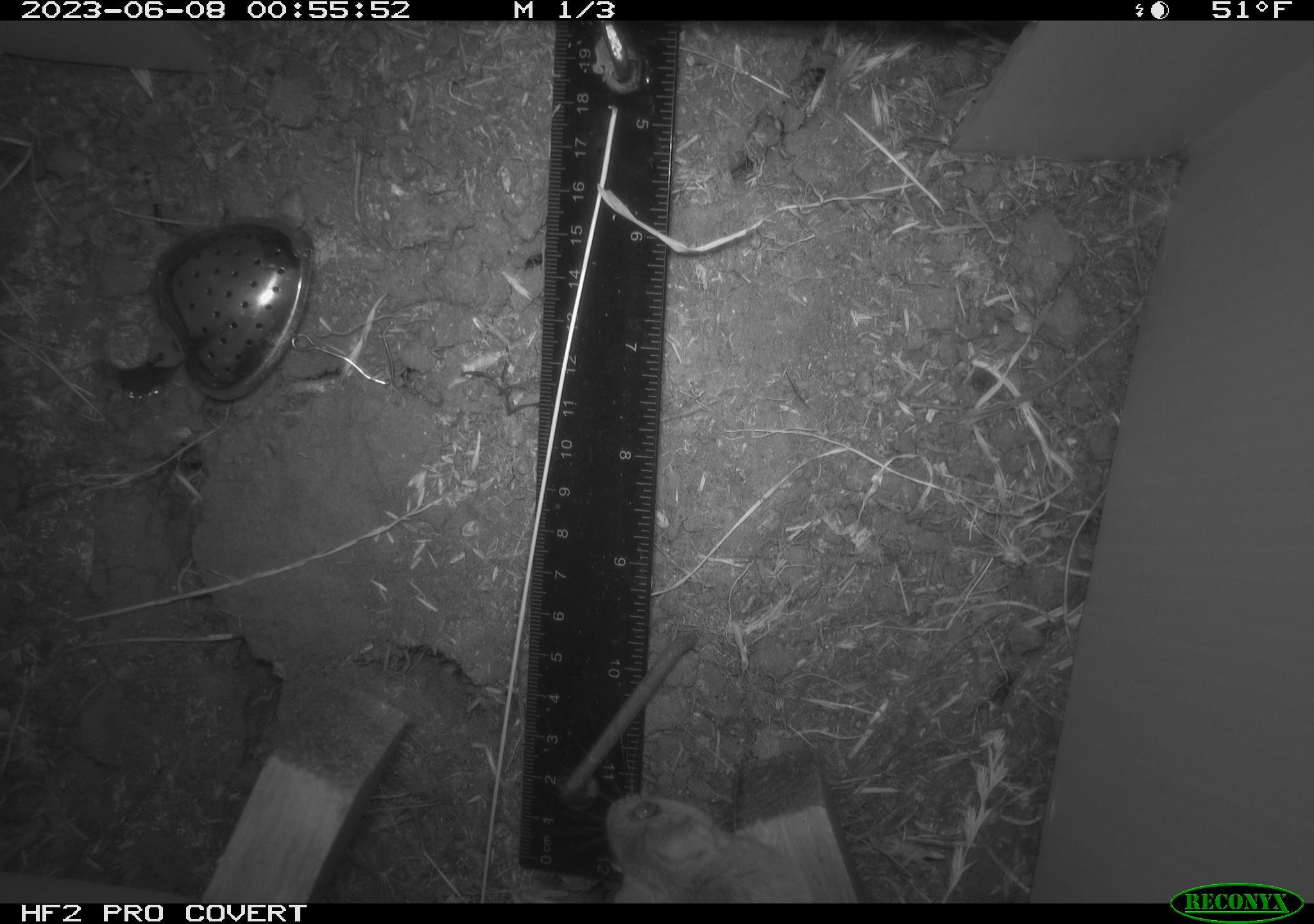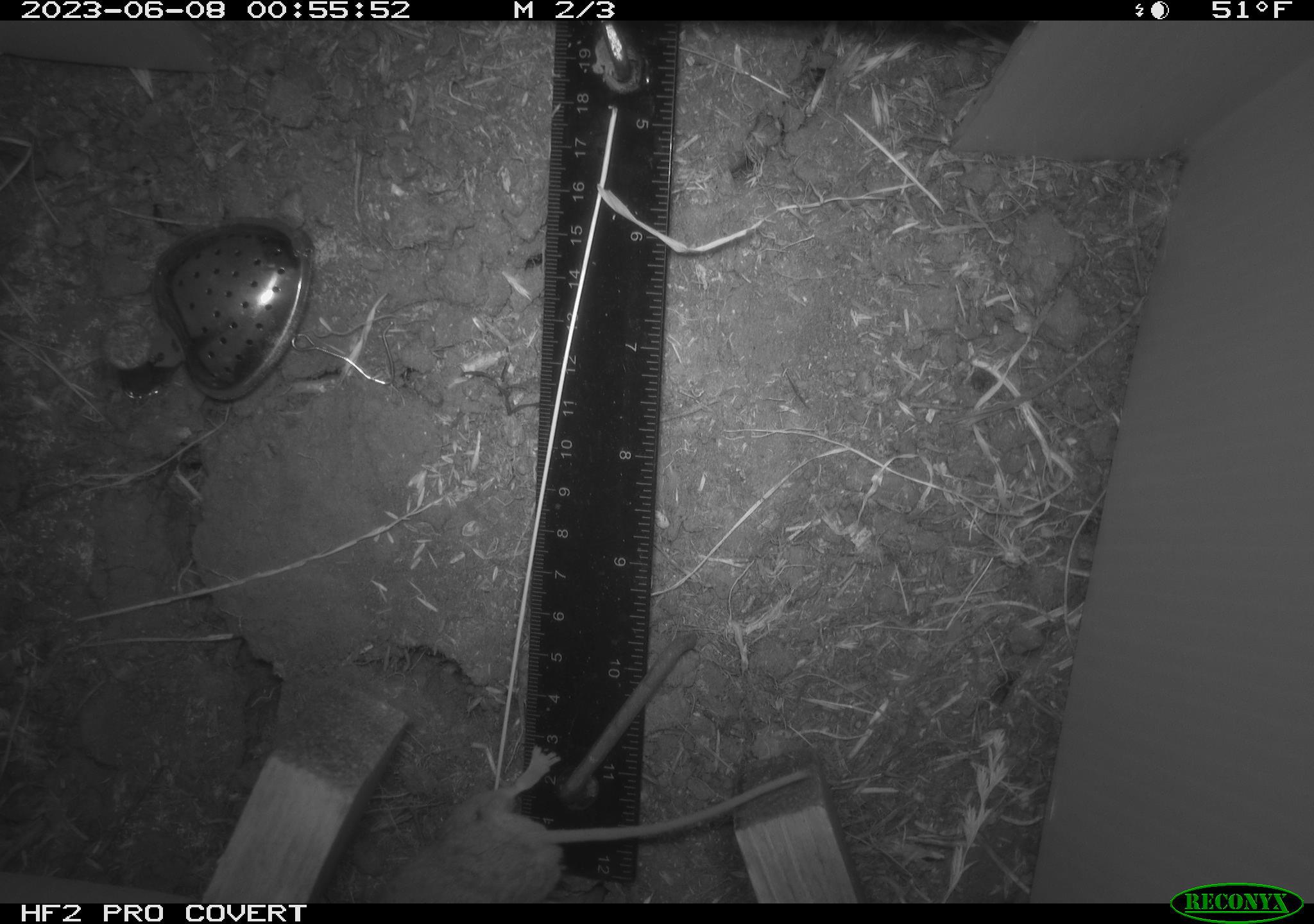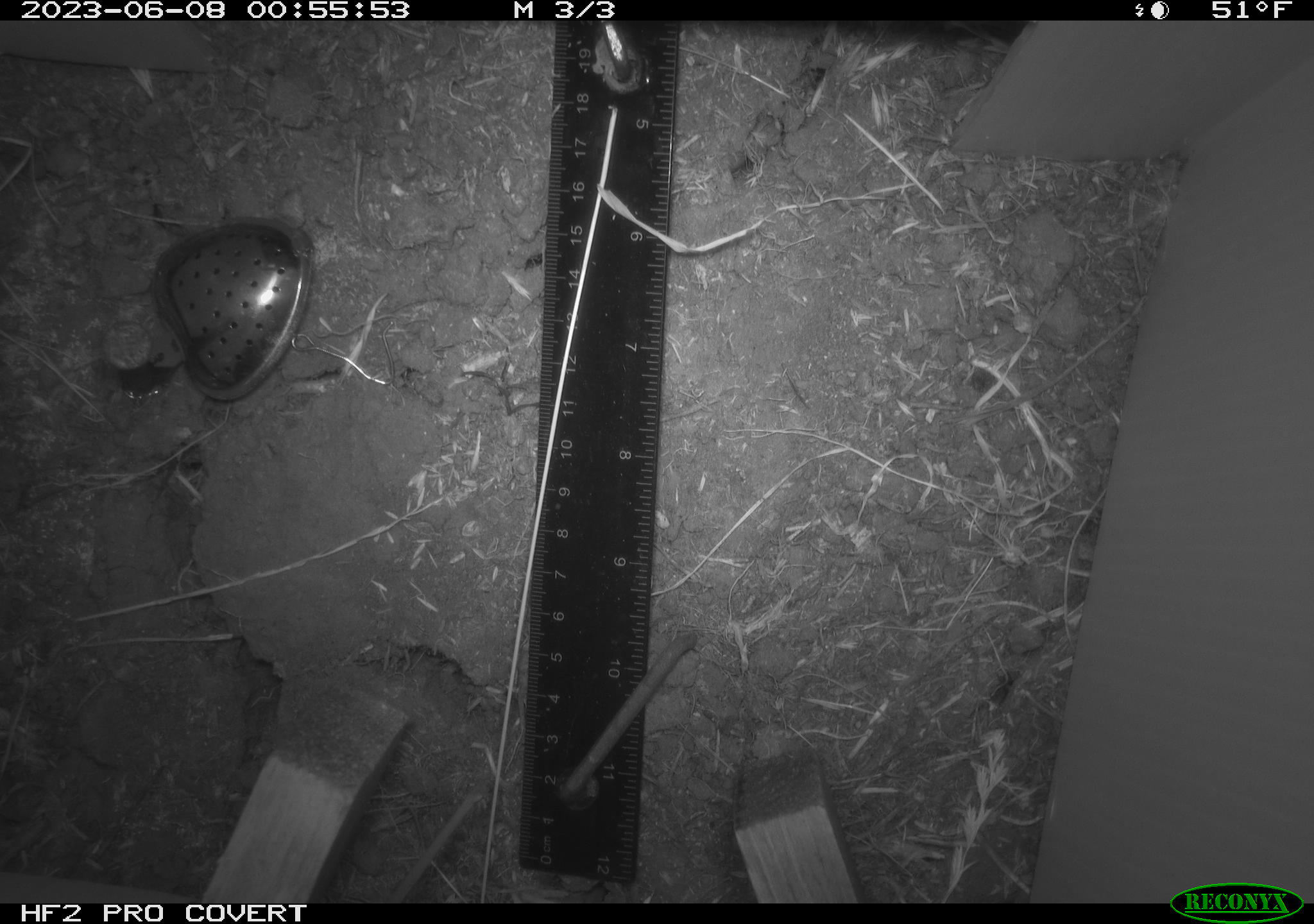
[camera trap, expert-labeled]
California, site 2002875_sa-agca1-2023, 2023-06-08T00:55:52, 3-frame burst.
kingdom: Animalia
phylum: Chordata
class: Mammalia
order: Rodentia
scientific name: Rodentia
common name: mouse species